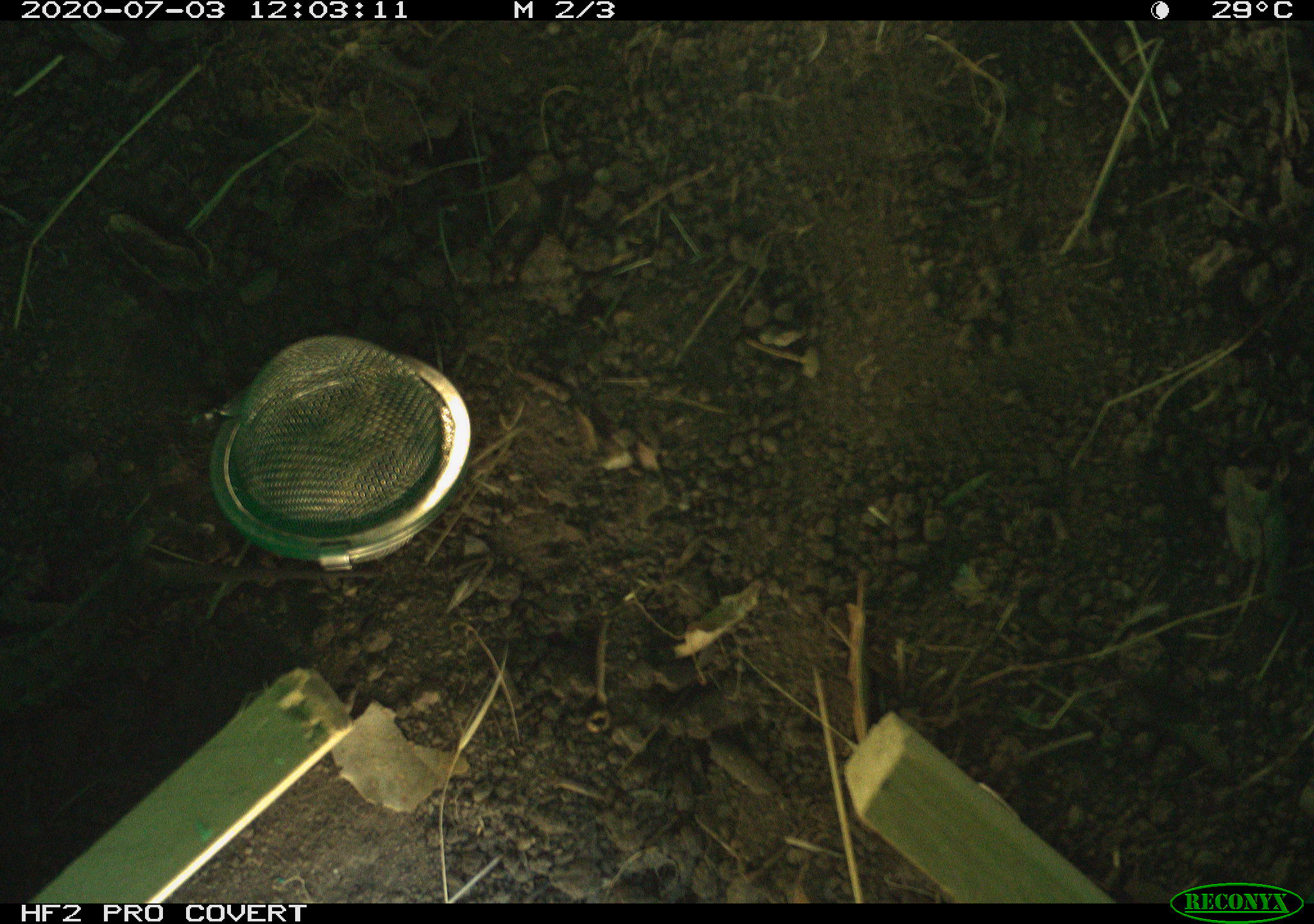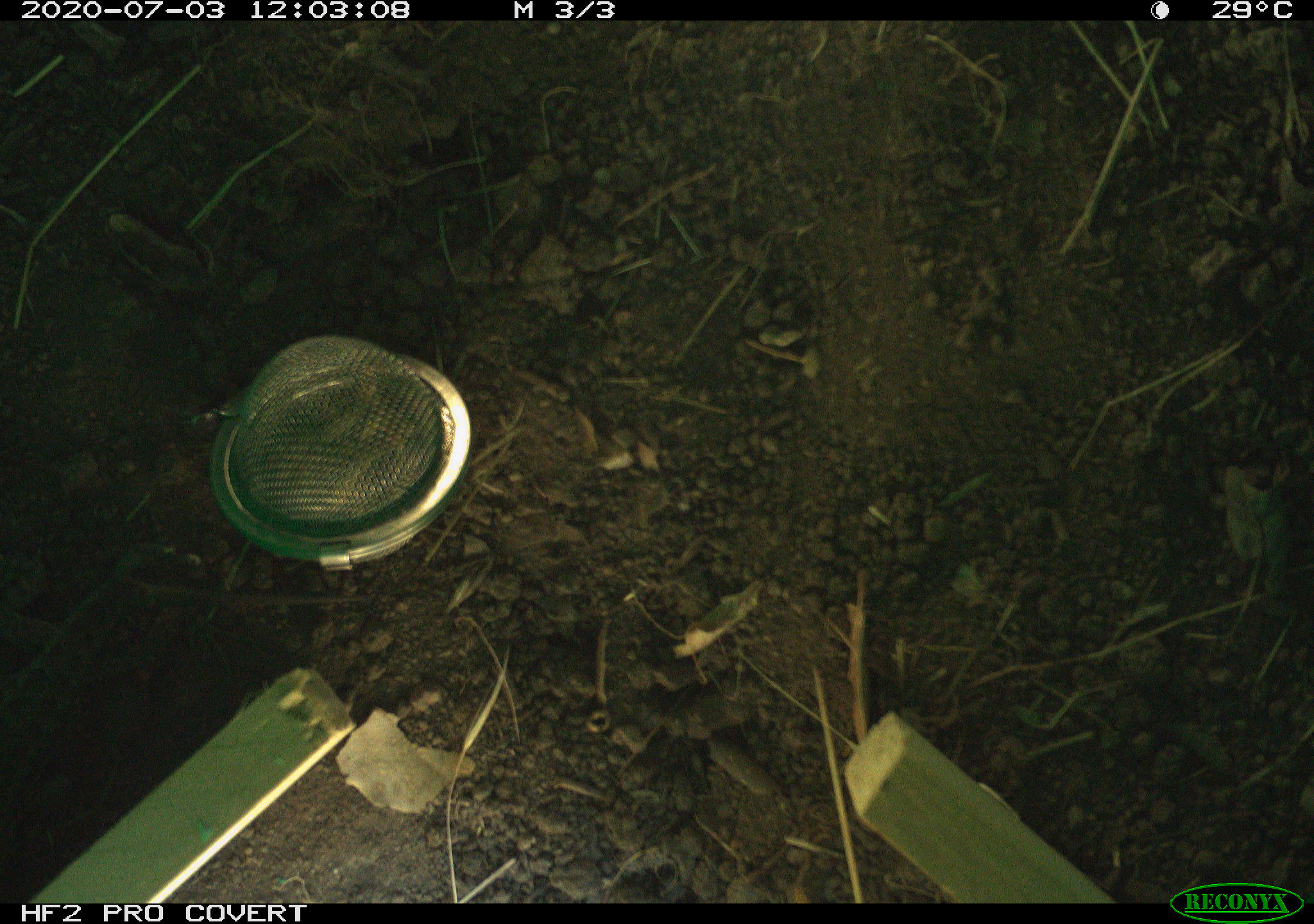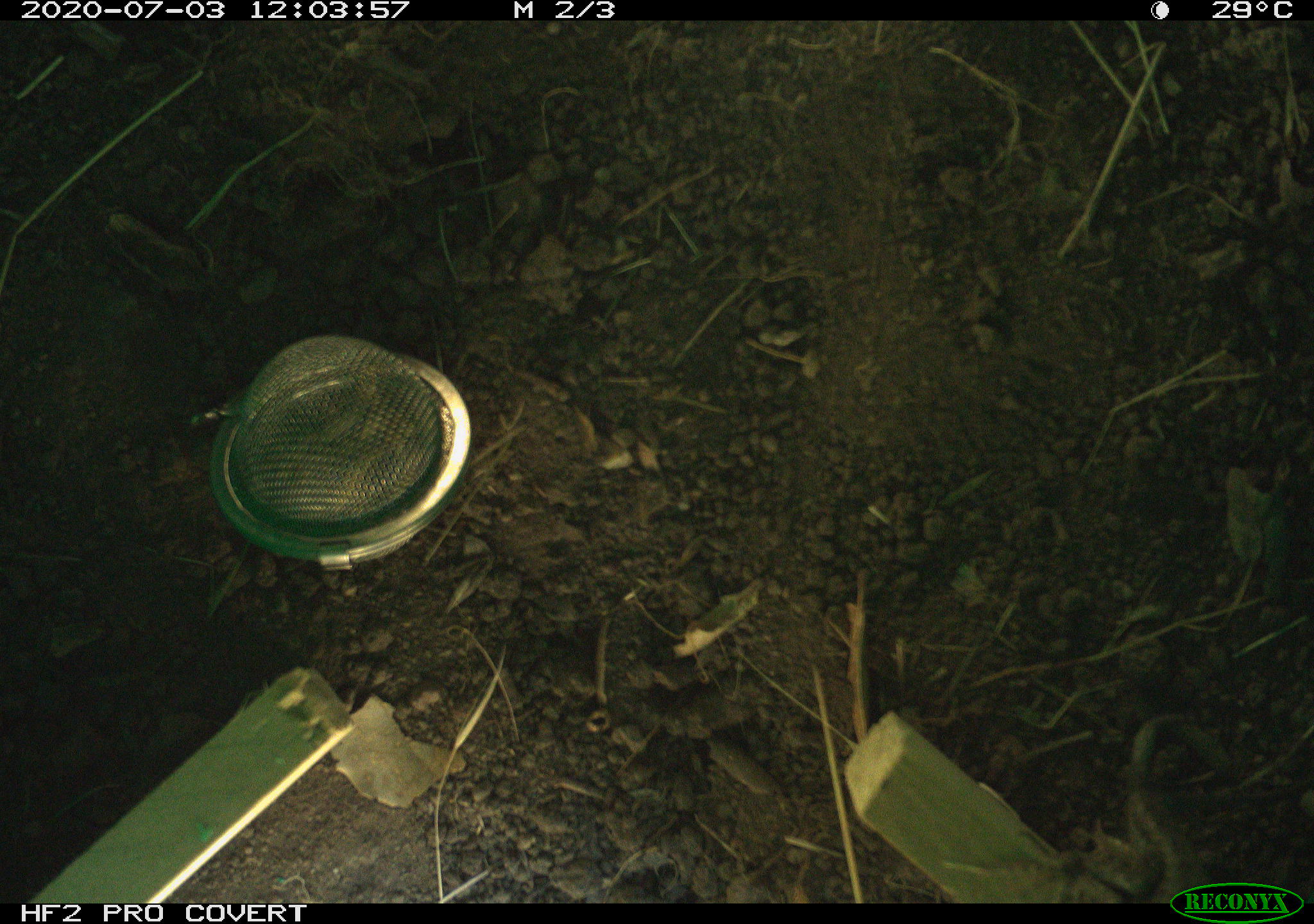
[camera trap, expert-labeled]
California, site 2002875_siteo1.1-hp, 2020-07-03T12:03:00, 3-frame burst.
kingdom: Animalia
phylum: Chordata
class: Reptilia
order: Squamata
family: Phrynosomatidae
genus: Sceloporus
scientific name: Sceloporus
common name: spiny lizards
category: sceloporus species